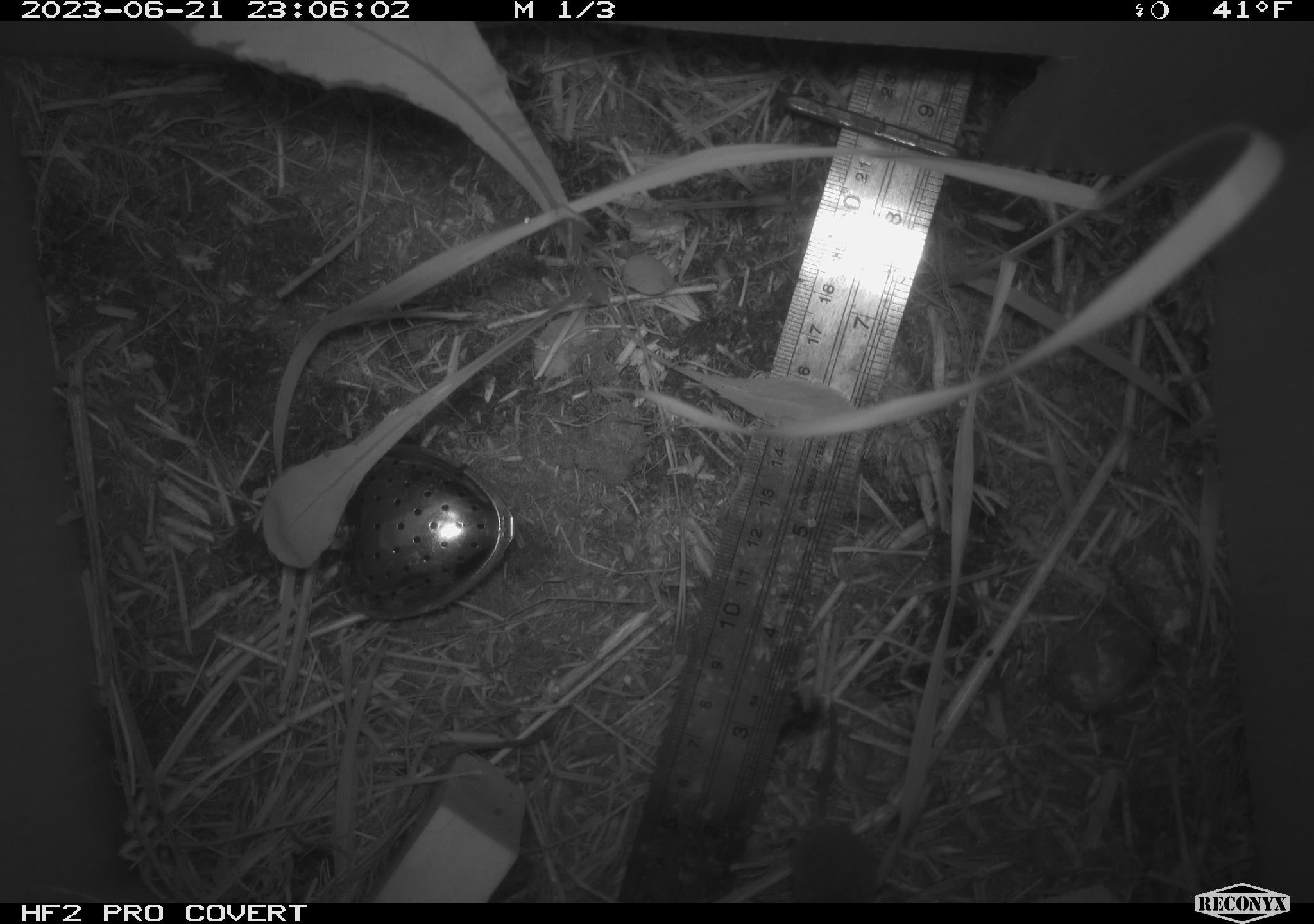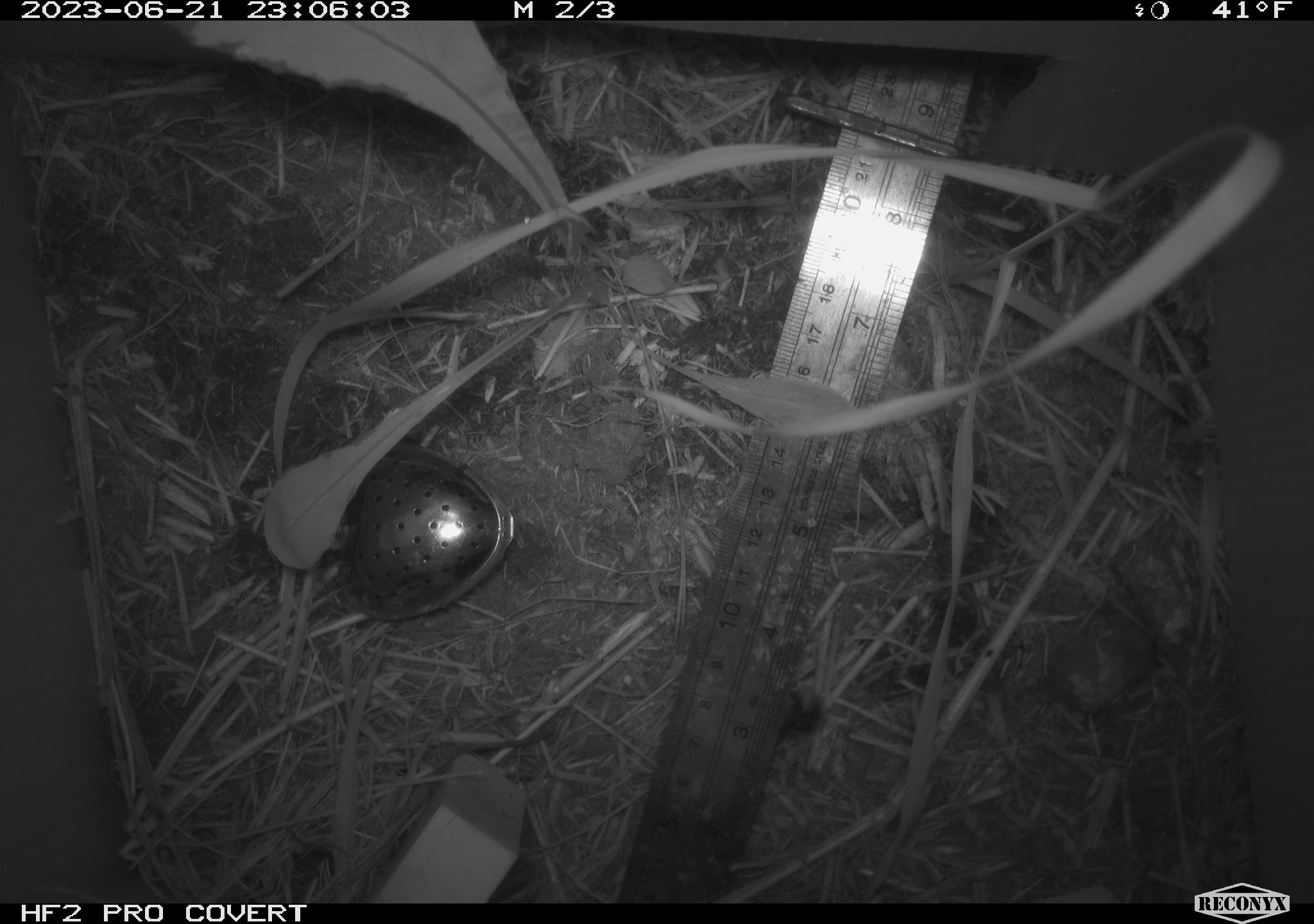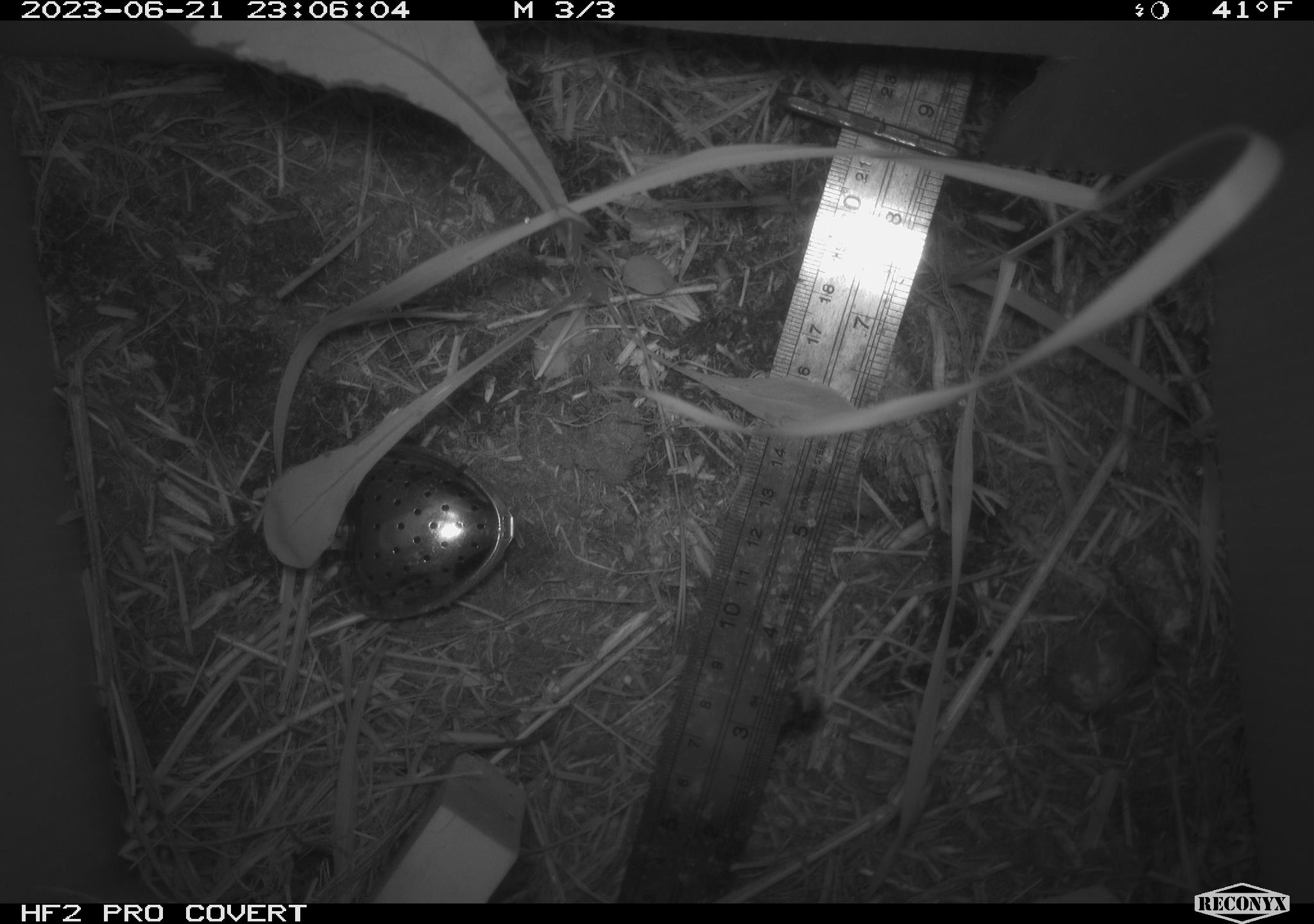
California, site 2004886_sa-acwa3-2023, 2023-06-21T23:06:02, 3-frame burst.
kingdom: Animalia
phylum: Chordata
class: Mammalia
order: Eulipotyphla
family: Soricidae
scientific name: Soricidae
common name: shrews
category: soricidae family